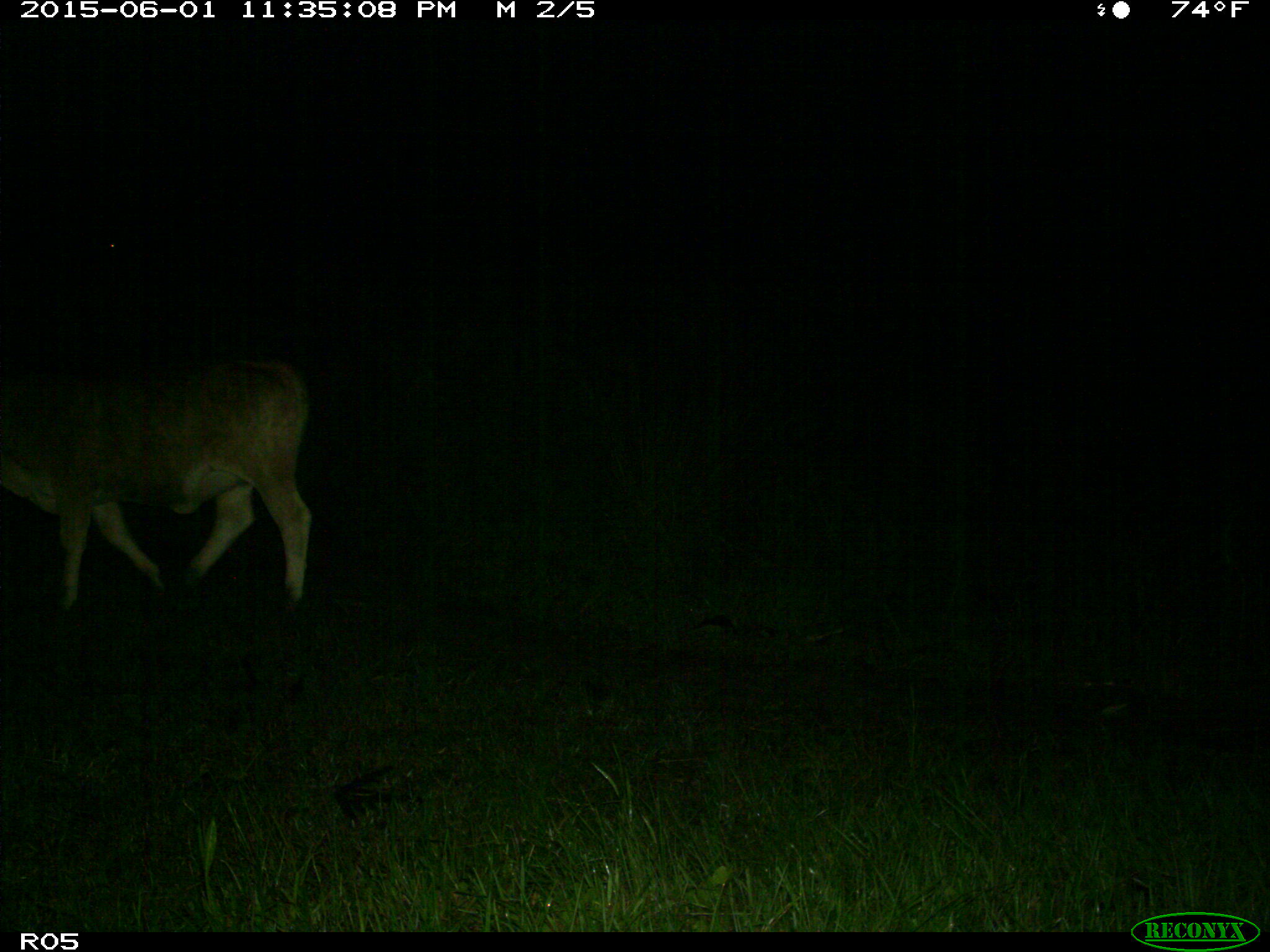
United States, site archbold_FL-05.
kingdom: Animalia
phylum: Chordata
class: Mammalia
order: Artiodactyla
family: Bovidae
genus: Bos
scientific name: Bos taurus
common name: domestic cow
Bos taurus (domestic cow).